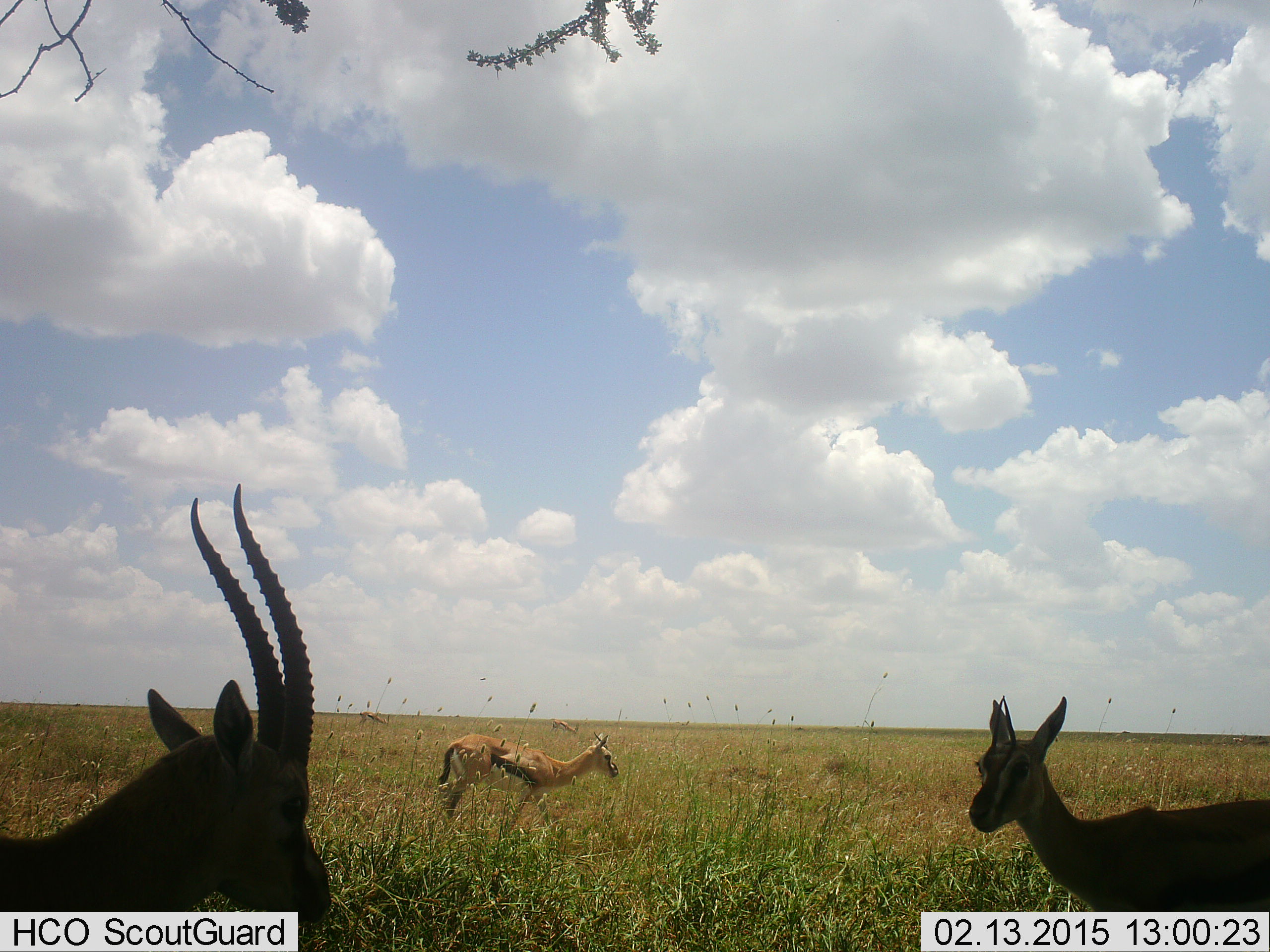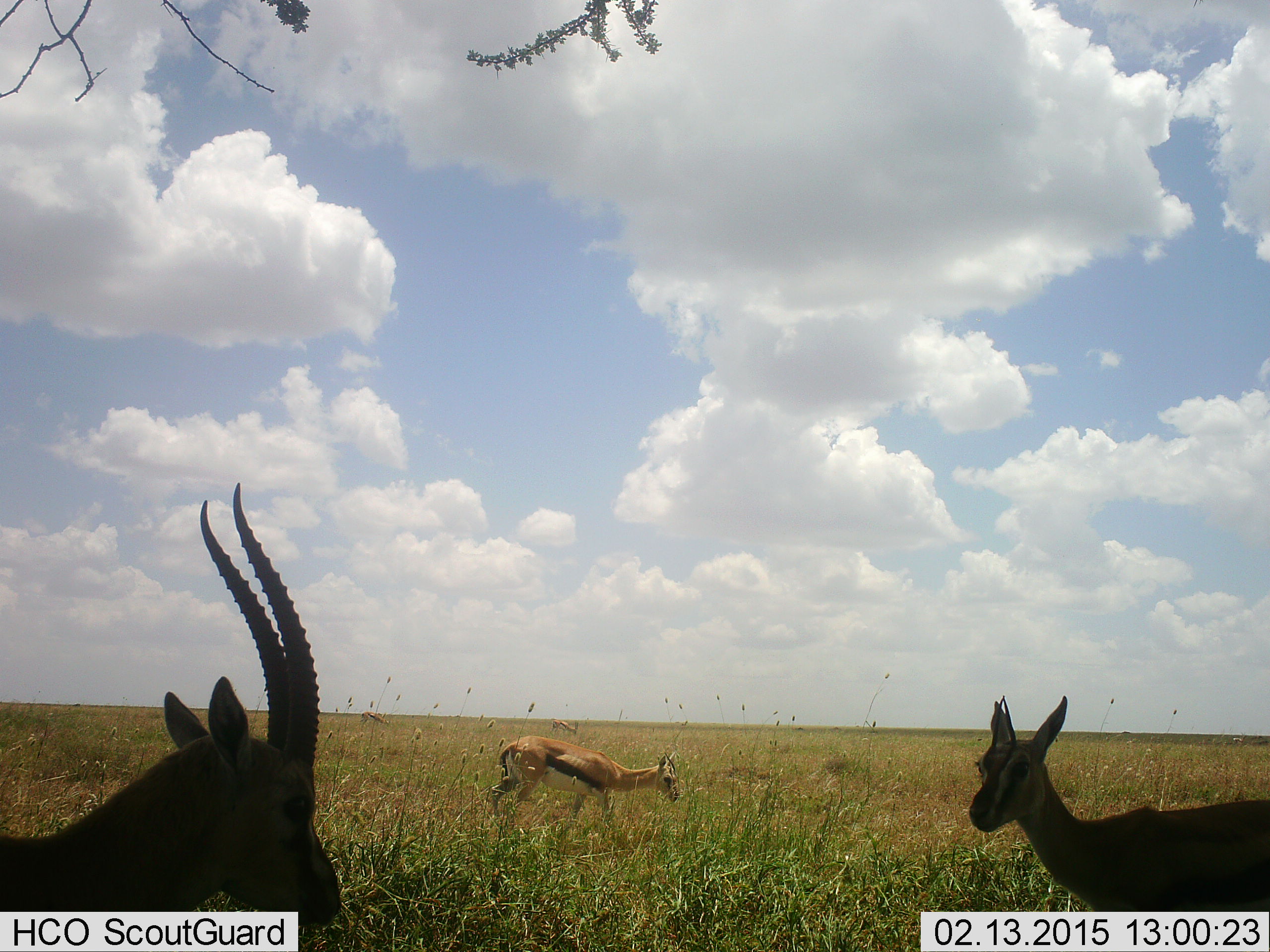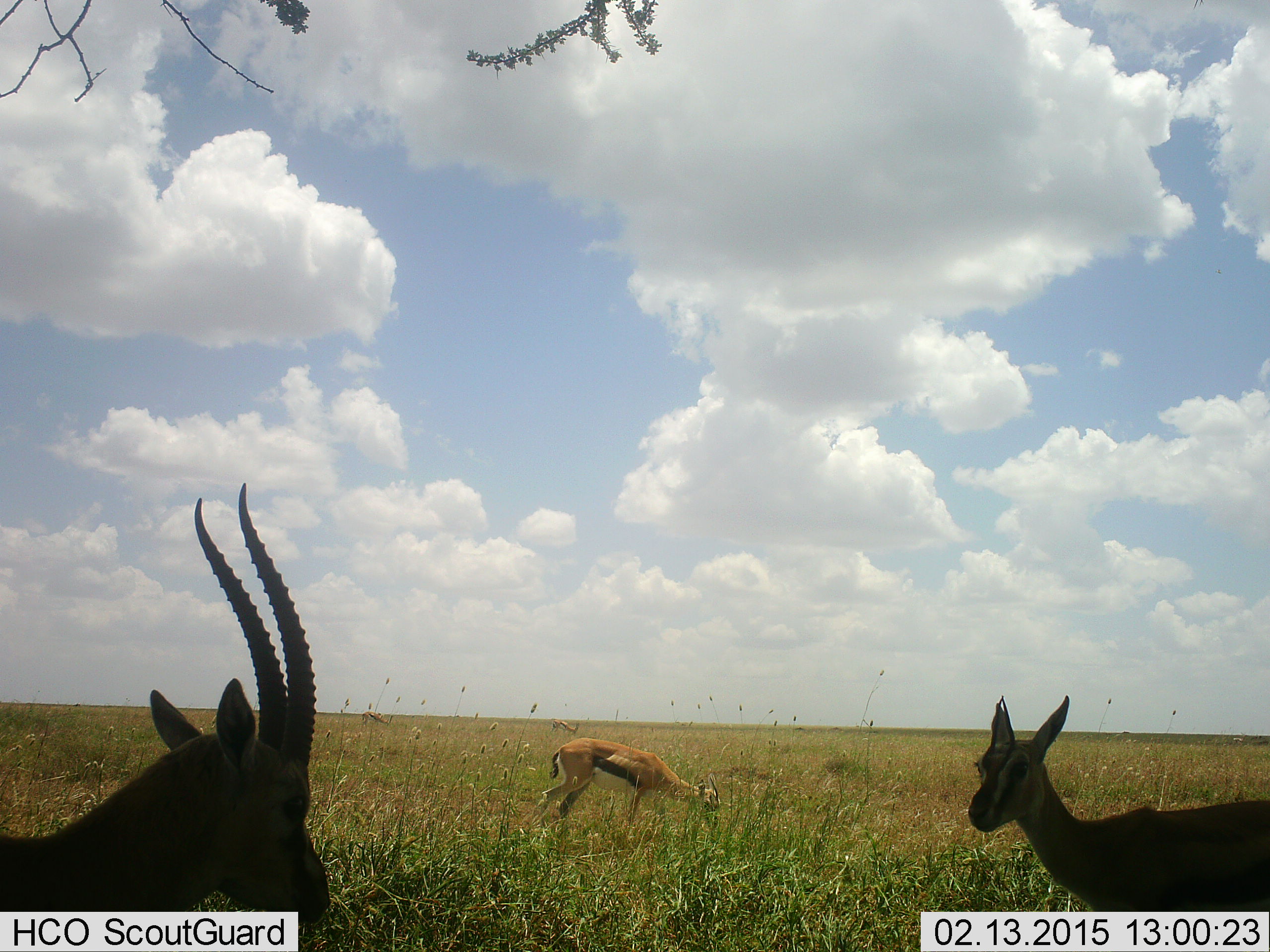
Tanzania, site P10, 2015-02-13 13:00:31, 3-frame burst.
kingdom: Animalia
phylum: Chordata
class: Mammalia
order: Artiodactyla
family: Bovidae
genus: Eudorcas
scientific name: Eudorcas thomsonii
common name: thomson's gazelle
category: gazellethomsons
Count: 3.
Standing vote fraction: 70%.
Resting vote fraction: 20%.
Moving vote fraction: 60%.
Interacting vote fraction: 0%.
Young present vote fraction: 0%.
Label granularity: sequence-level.